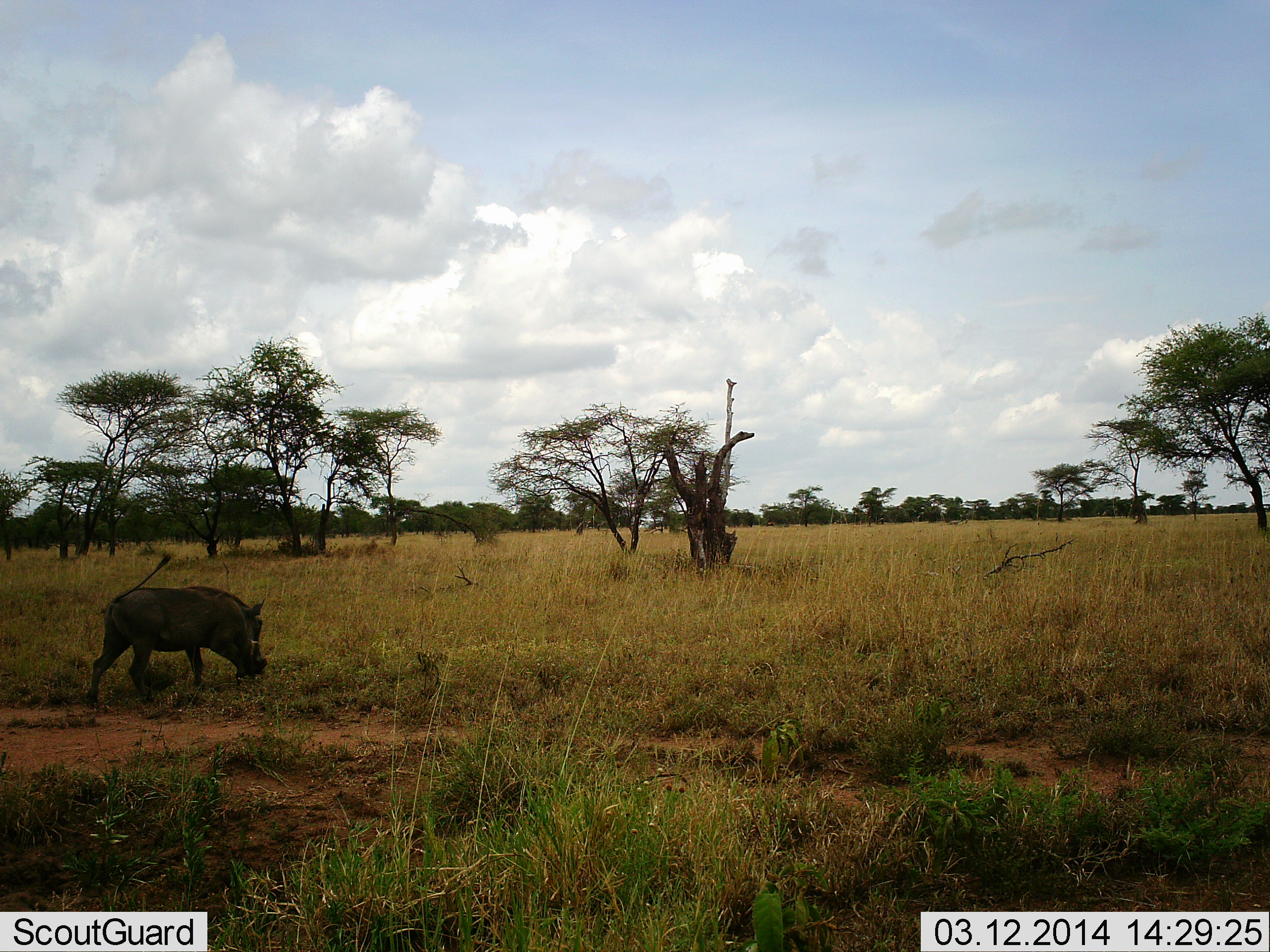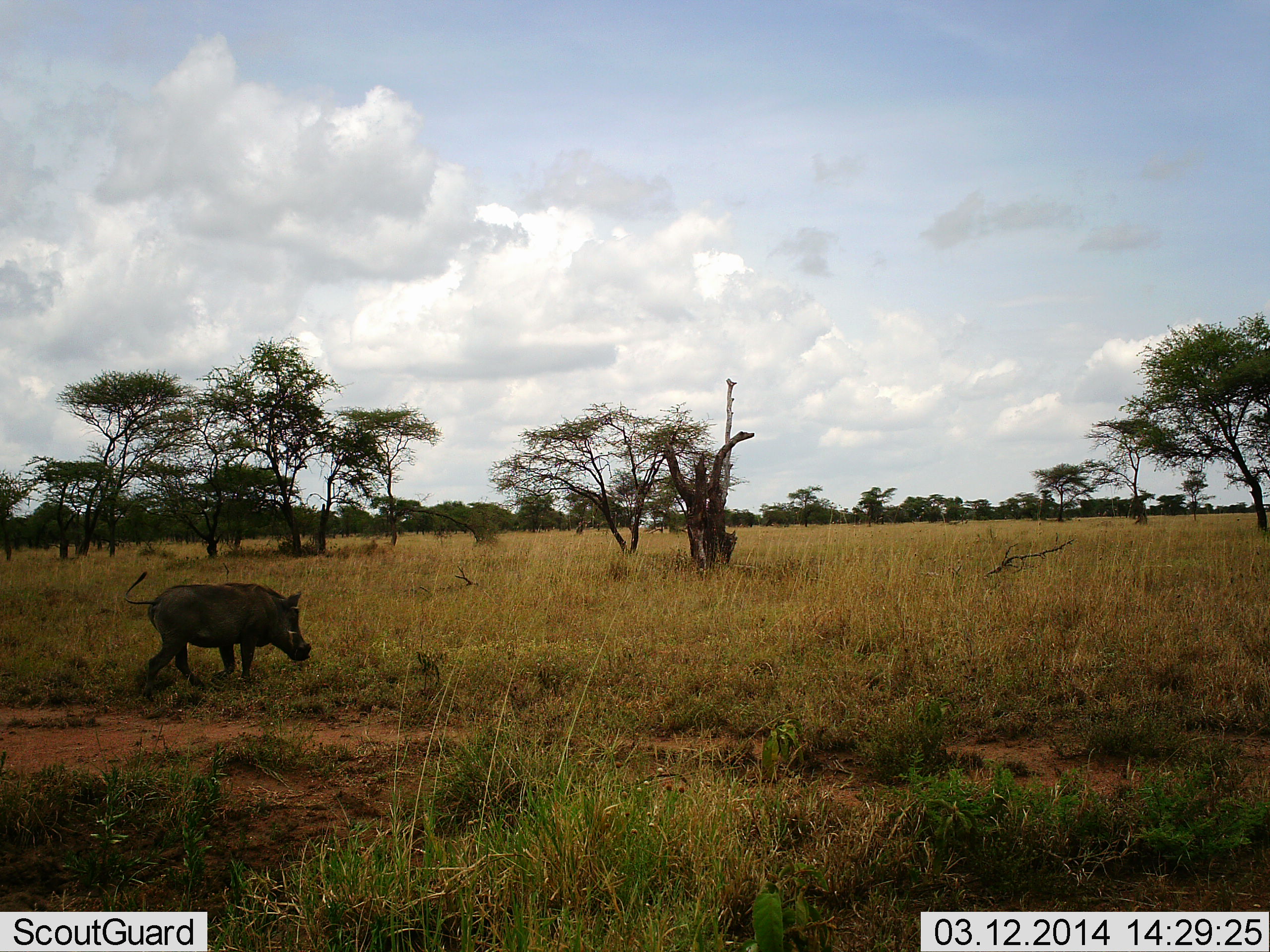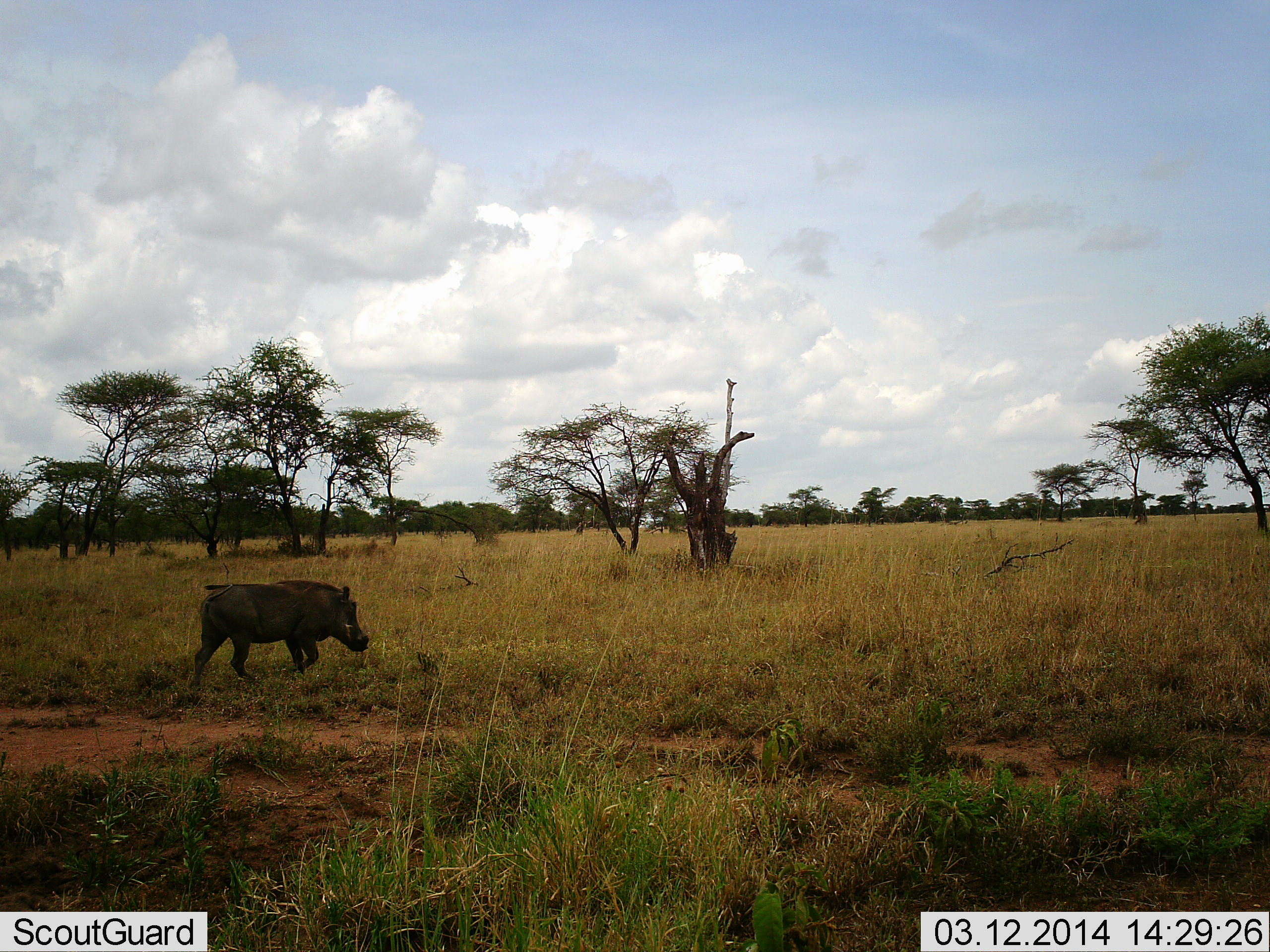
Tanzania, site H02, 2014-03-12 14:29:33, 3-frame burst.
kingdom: Animalia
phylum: Chordata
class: Mammalia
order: Artiodactyla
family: Suidae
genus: Phacochoerus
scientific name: Phacochoerus africanus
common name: warthog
Warthog (Phacochoerus africanus), count 1. Behavior (volunteer vote fractions): standing 10%, resting 0%, moving 90%, interacting 0%. Young present (vote fraction): 0%. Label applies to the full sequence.